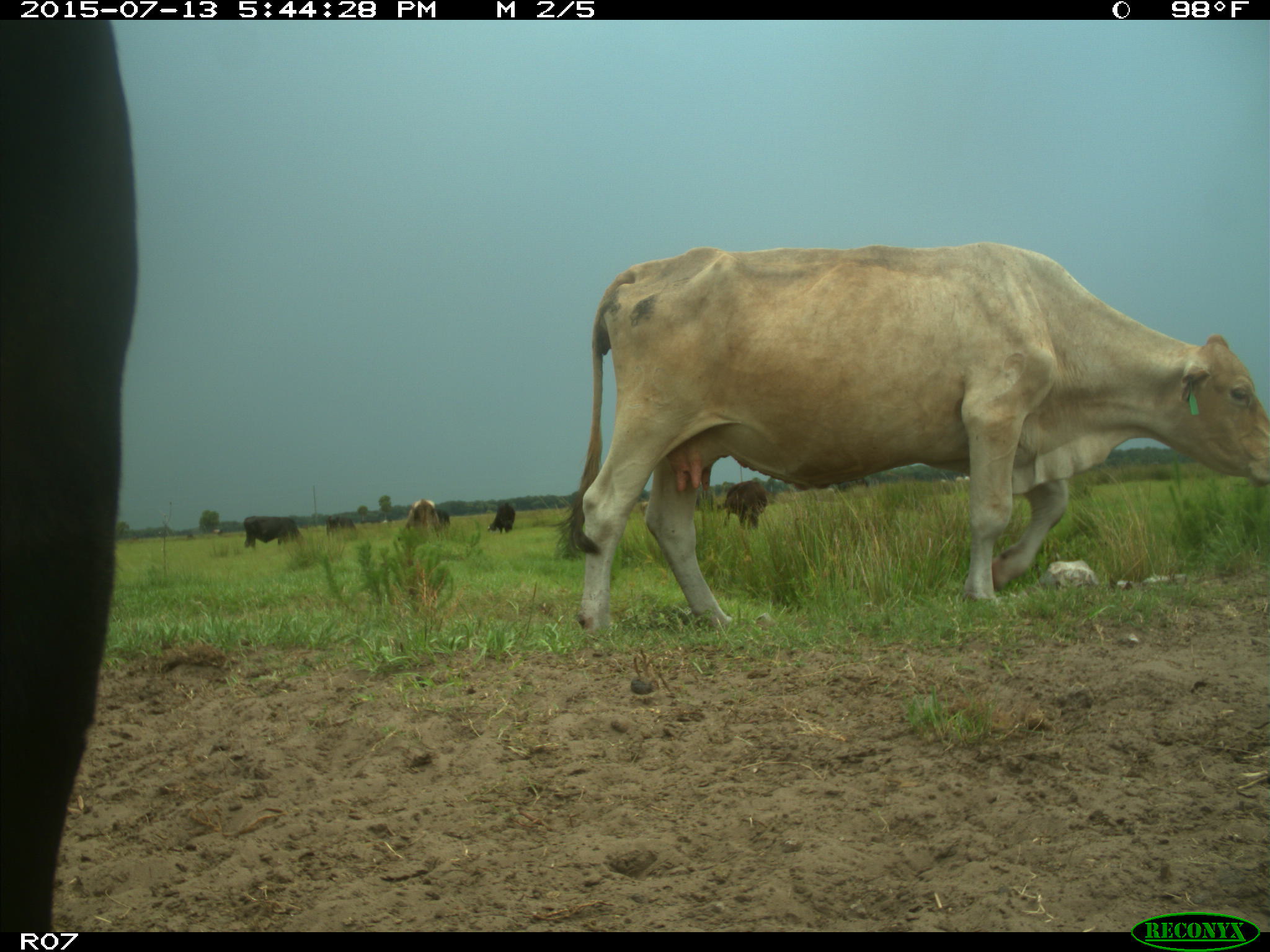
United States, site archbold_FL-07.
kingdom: Animalia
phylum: Chordata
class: Mammalia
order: Artiodactyla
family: Bovidae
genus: Bos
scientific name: Bos taurus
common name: domestic cow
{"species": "Bos taurus (domestic cow)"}